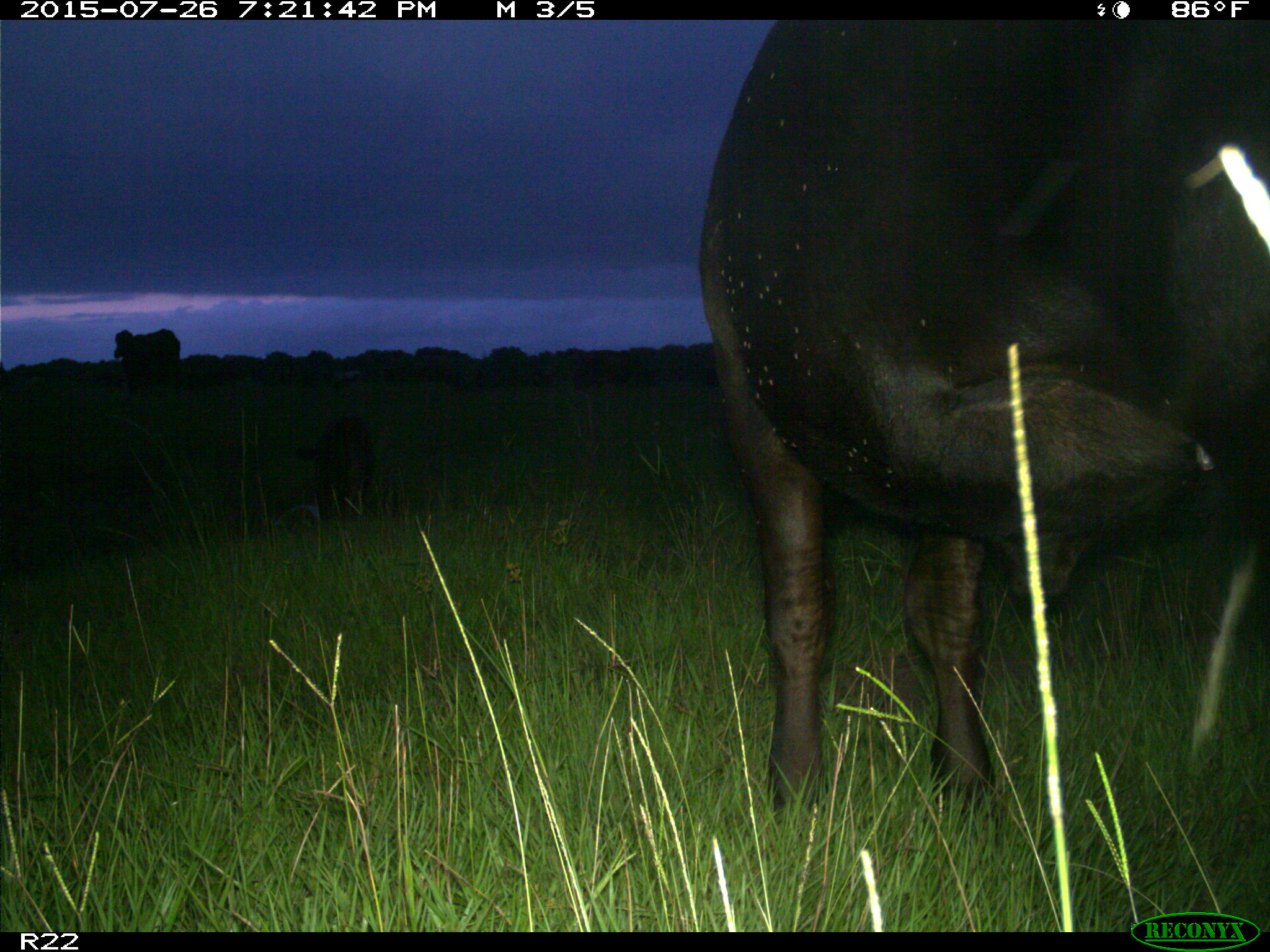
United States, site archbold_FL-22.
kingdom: Animalia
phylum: Chordata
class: Mammalia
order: Artiodactyla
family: Bovidae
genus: Bos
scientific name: Bos taurus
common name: domestic cow